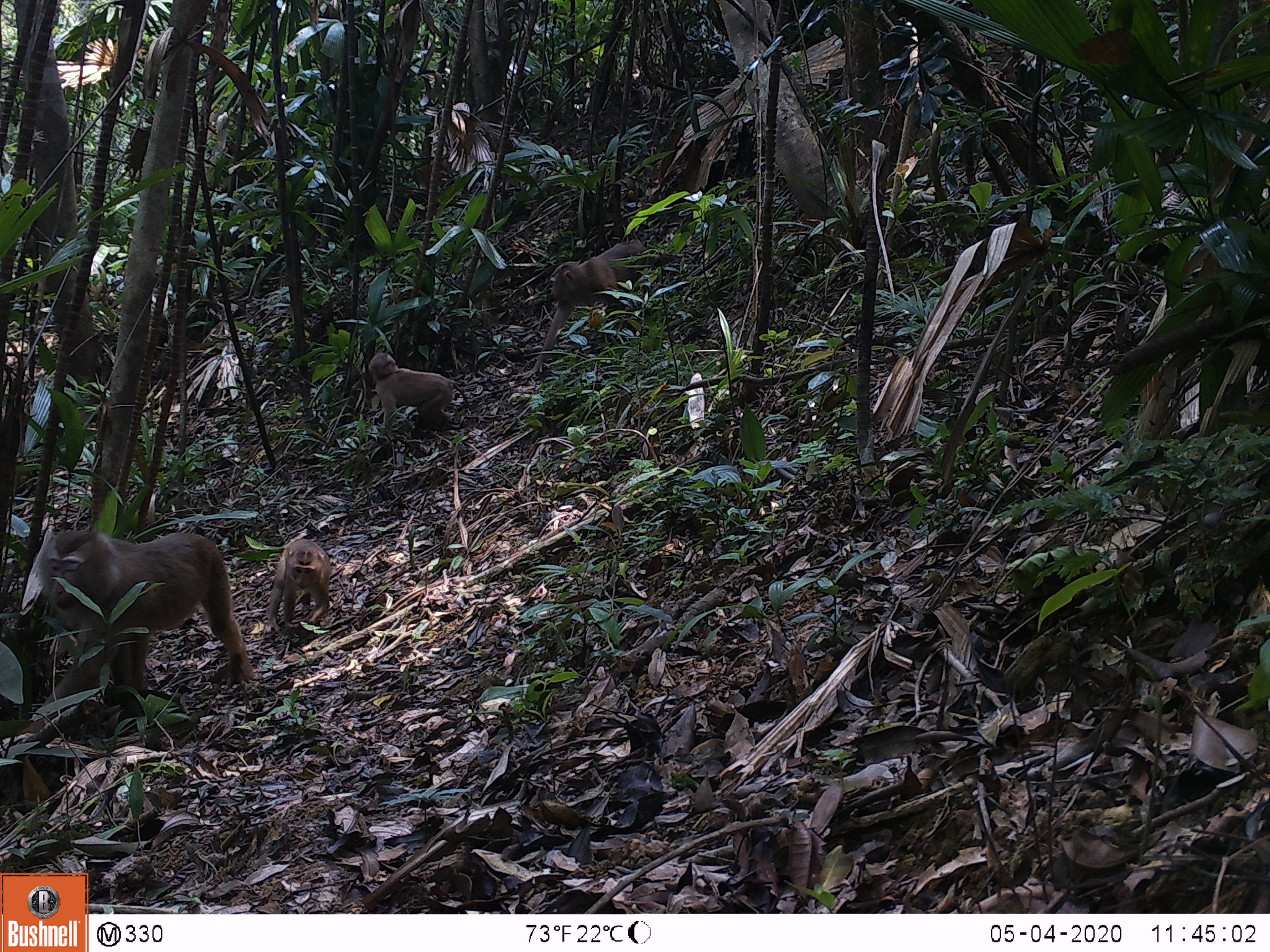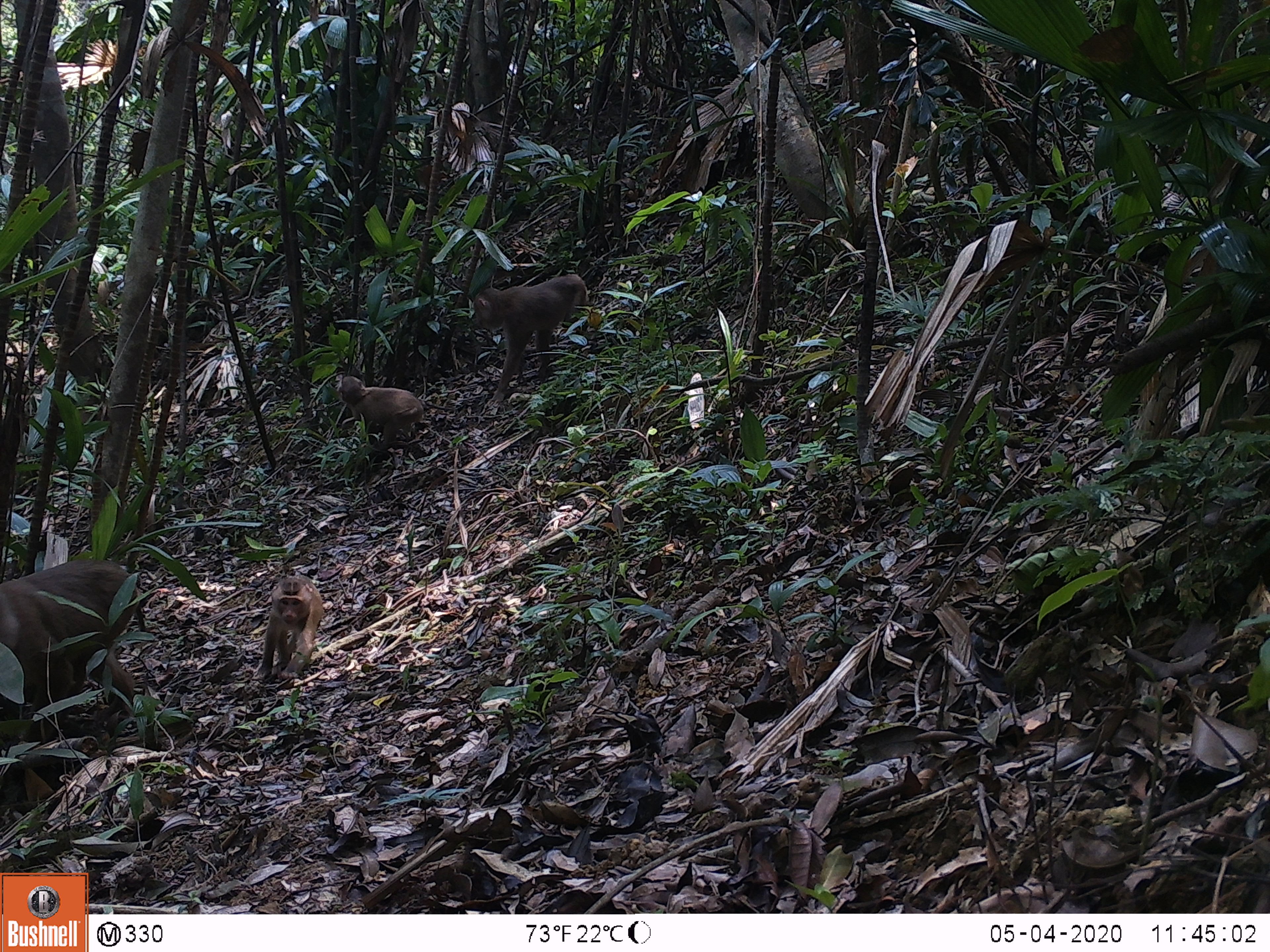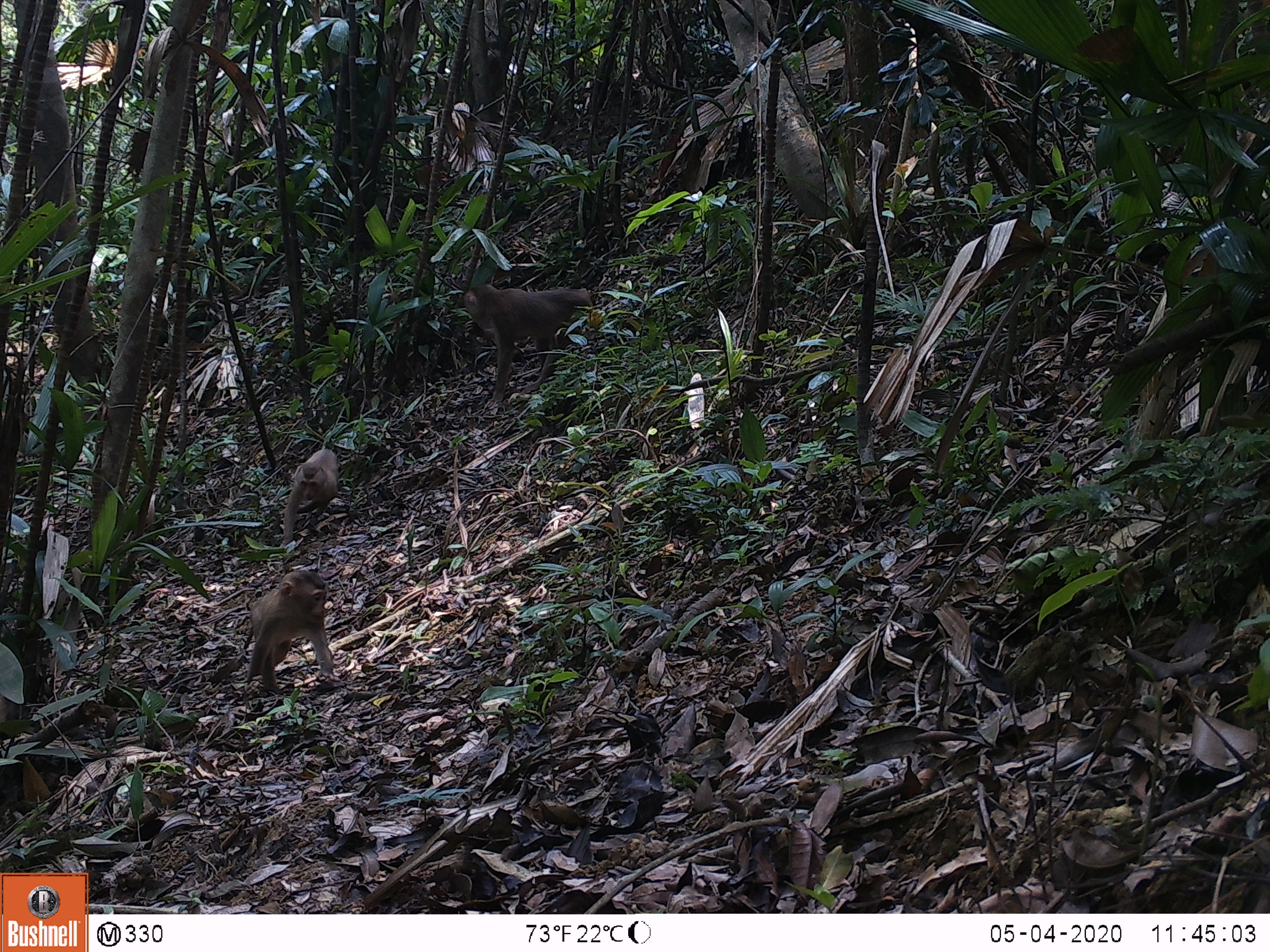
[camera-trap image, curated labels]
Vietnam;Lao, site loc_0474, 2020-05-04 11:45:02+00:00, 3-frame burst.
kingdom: Animalia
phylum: Chordata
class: Mammalia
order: Primates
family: Cercopithecidae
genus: Macaca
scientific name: Macaca nemestrina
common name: pig-tailed macaque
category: pig tailed macaque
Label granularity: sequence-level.